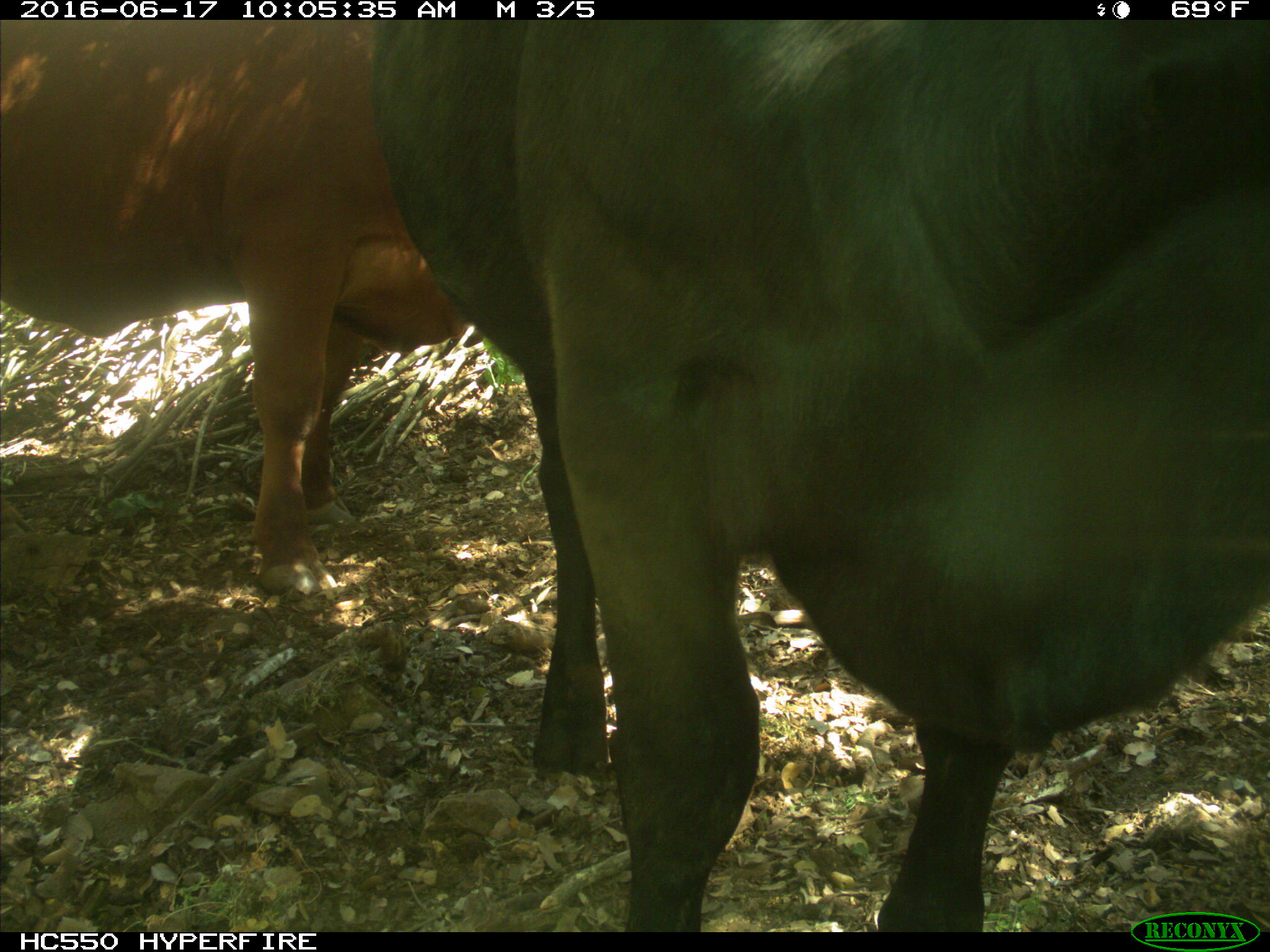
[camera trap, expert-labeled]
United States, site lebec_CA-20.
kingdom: Animalia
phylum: Chordata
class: Mammalia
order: Artiodactyla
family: Bovidae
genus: Bos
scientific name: Bos taurus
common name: domestic cow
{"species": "Bos taurus (domestic cow)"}